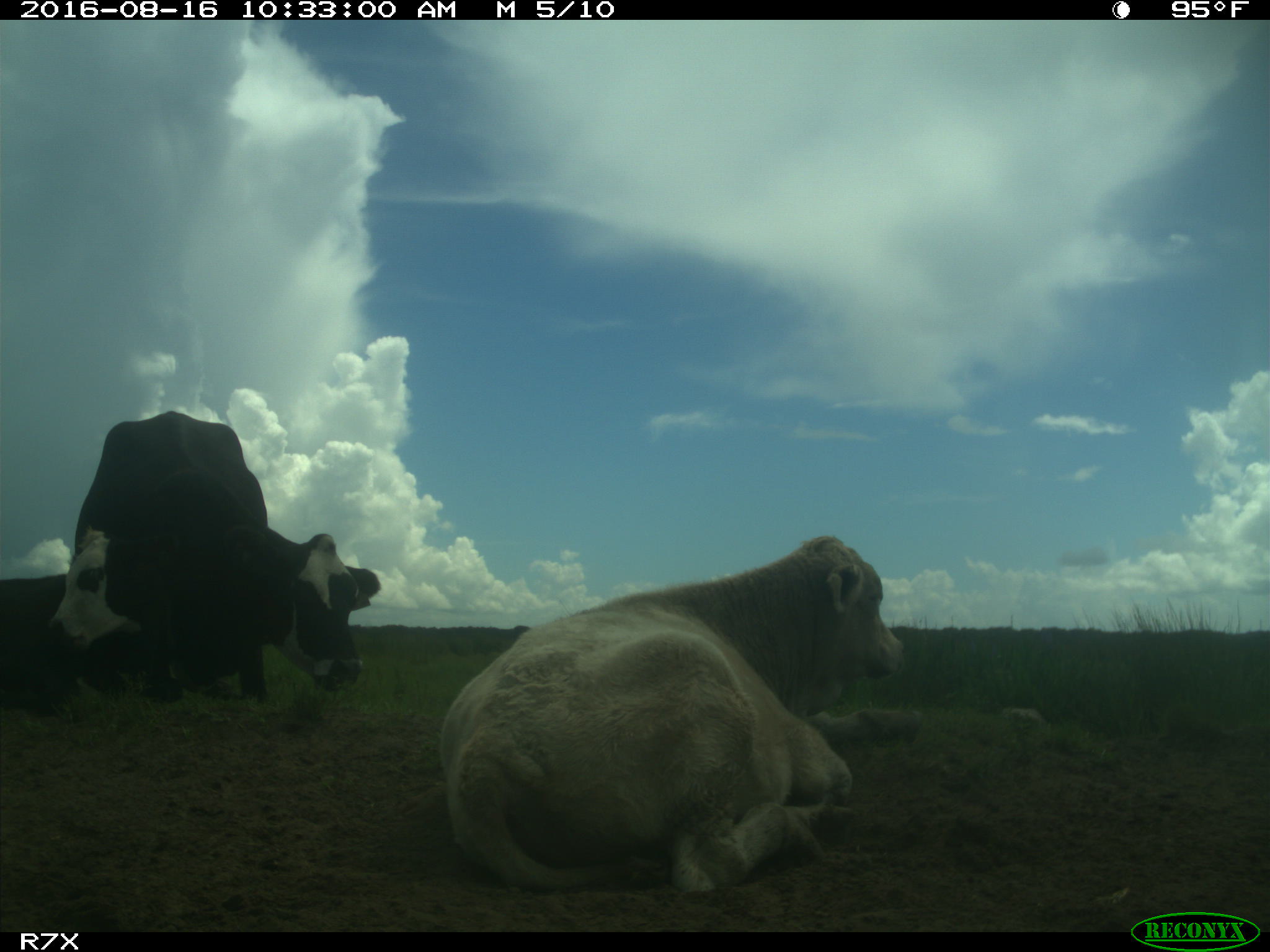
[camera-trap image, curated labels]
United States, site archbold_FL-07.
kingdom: Animalia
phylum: Chordata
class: Mammalia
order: Artiodactyla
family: Bovidae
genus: Bos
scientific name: Bos taurus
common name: domestic cow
Bos taurus (domestic cow).